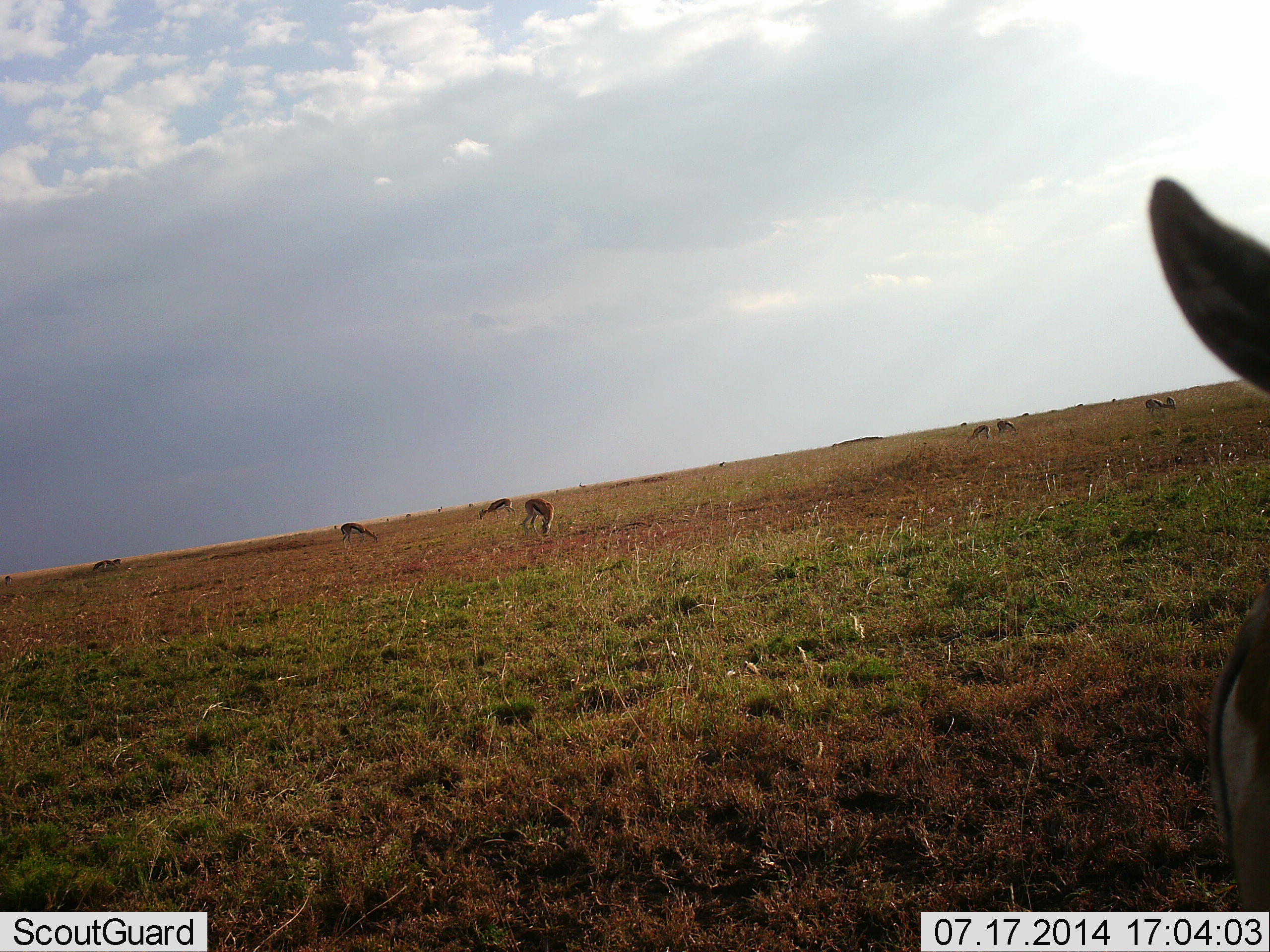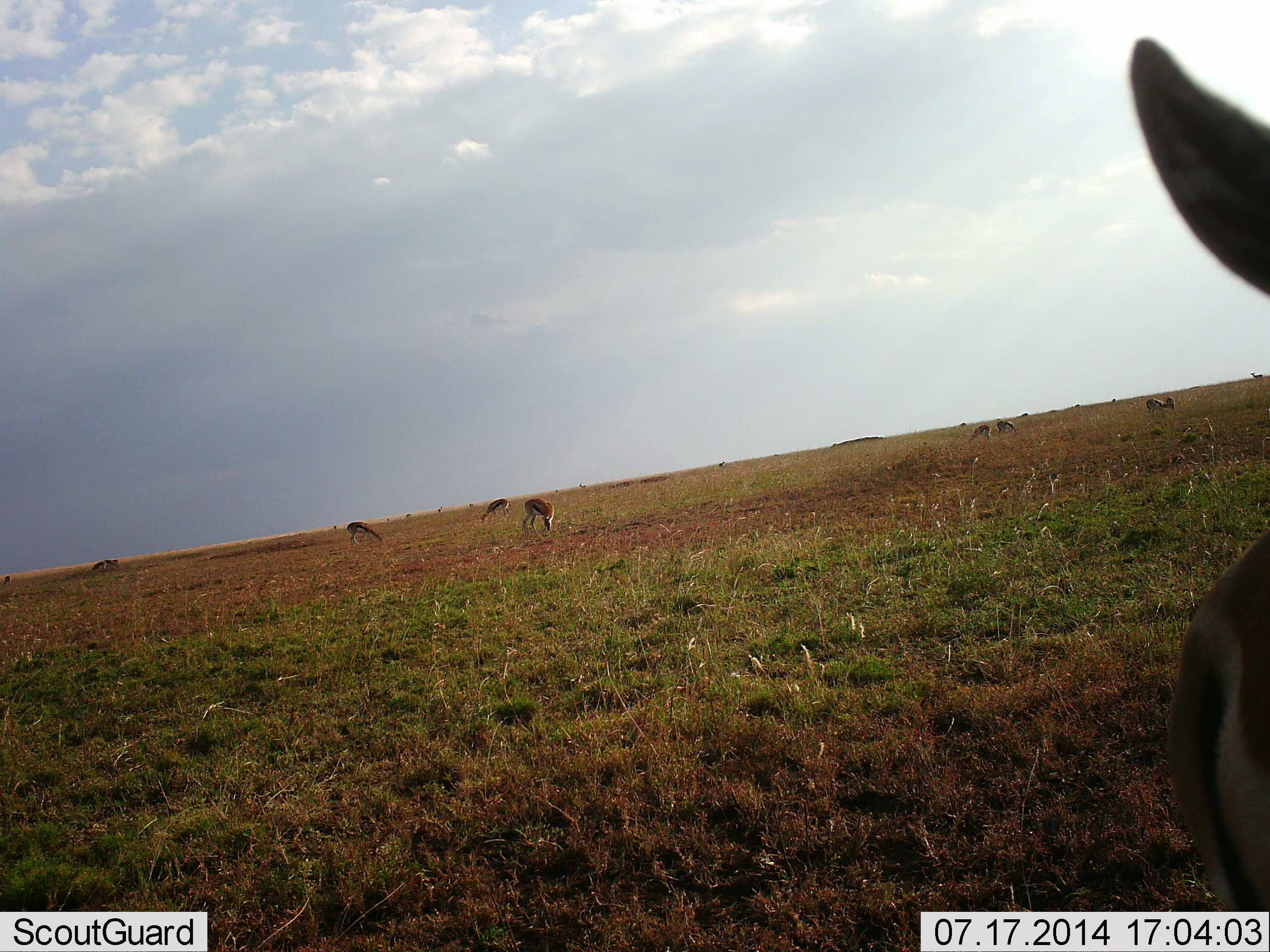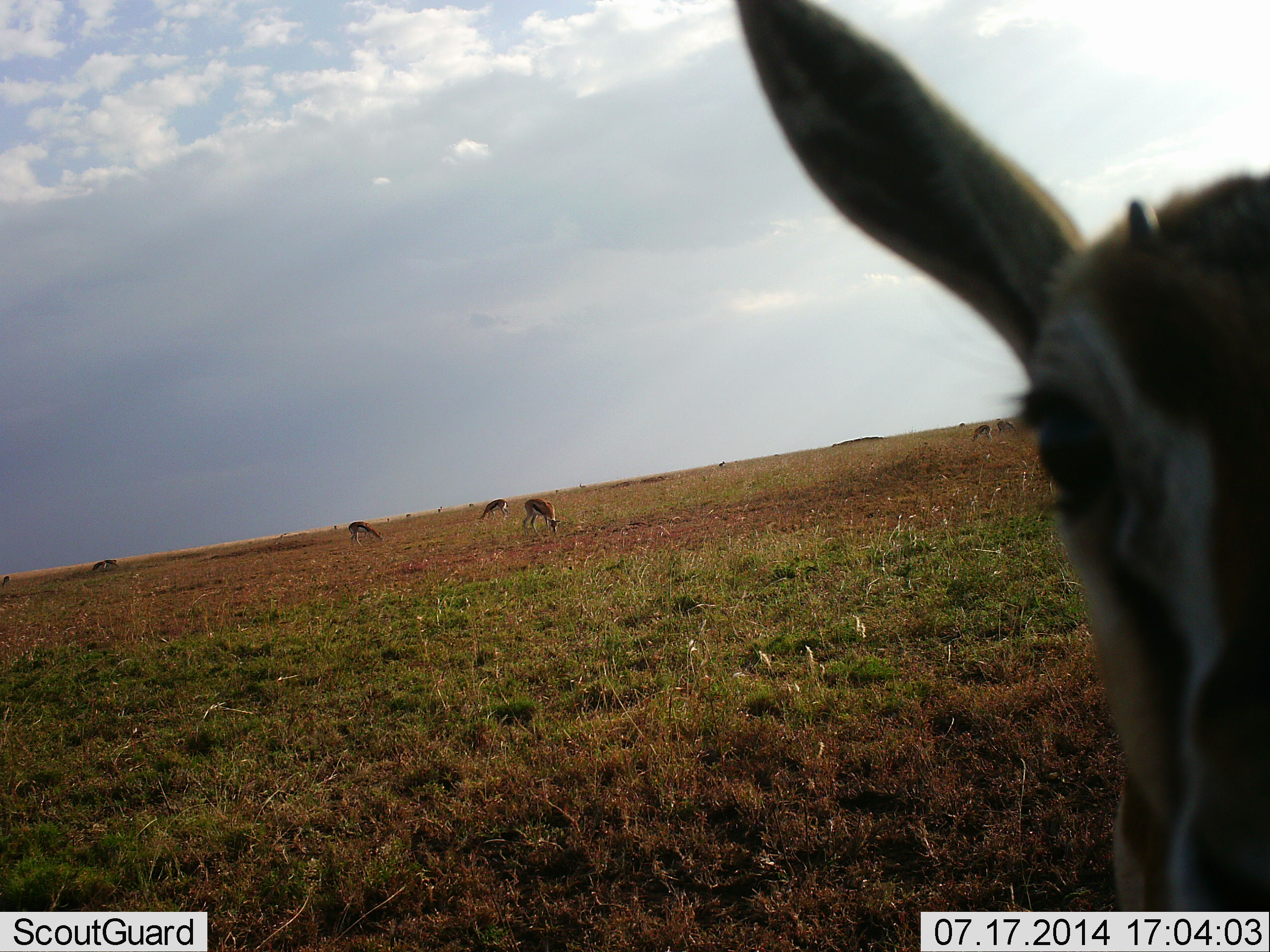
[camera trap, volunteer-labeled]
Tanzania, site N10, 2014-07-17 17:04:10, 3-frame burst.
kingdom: Animalia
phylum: Chordata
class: Mammalia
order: Artiodactyla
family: Bovidae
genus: Eudorcas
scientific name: Eudorcas thomsonii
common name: thomson's gazelle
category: gazellethomsons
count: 8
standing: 60%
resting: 0%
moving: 0%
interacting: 0%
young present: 0%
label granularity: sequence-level